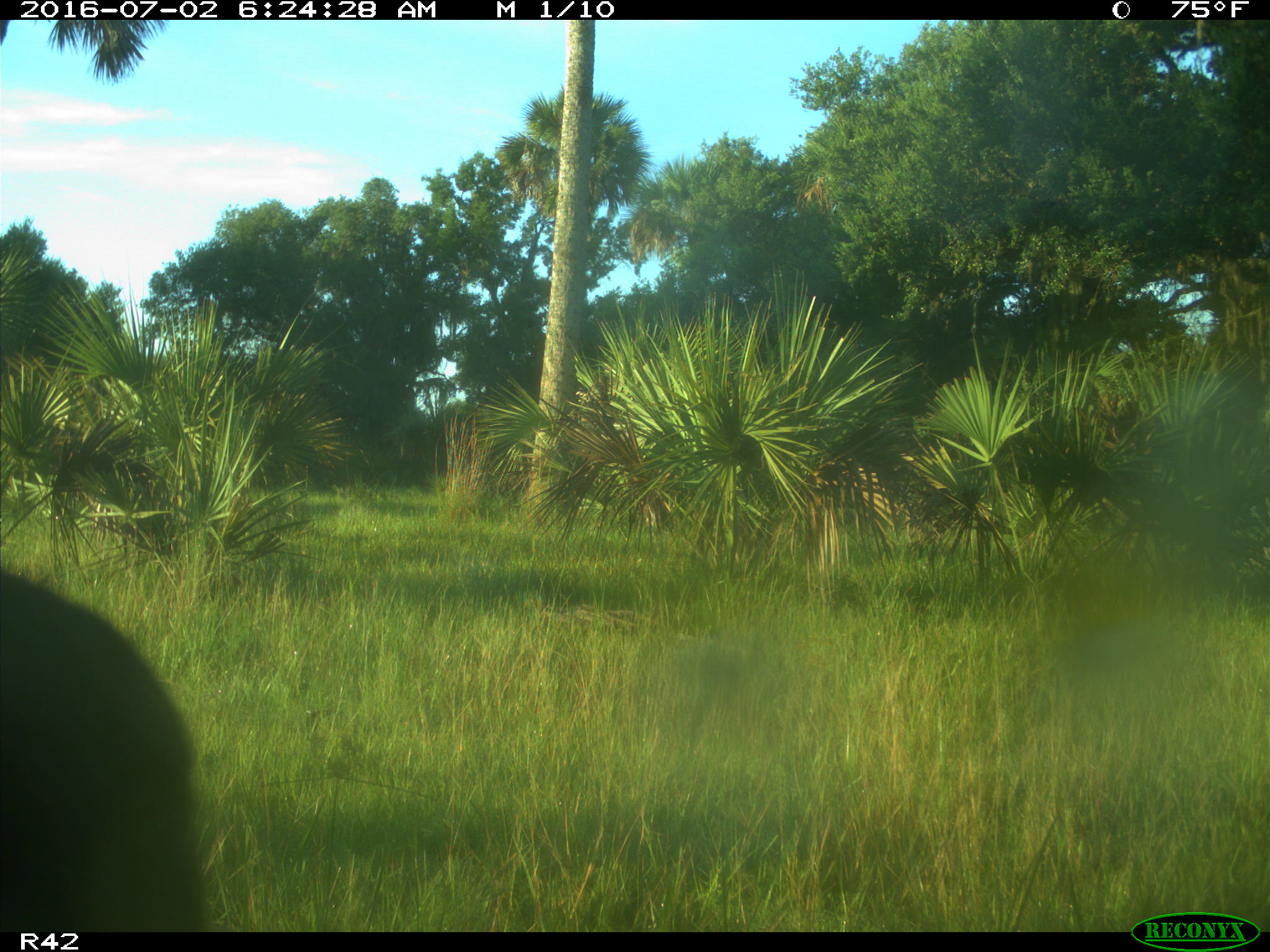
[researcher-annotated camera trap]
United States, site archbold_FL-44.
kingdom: Animalia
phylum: Chordata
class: Mammalia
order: Artiodactyla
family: Bovidae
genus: Bos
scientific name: Bos taurus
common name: domestic cow